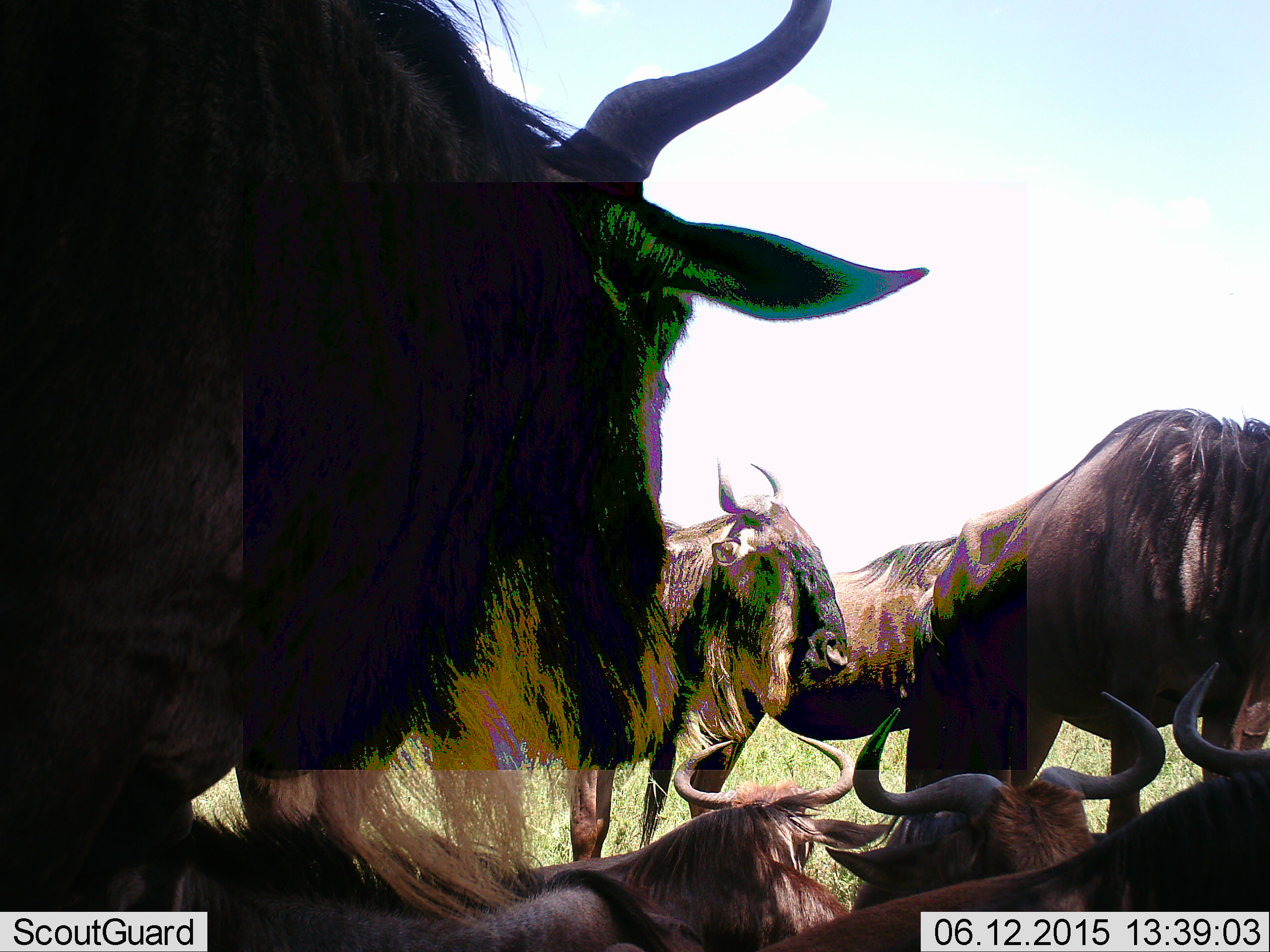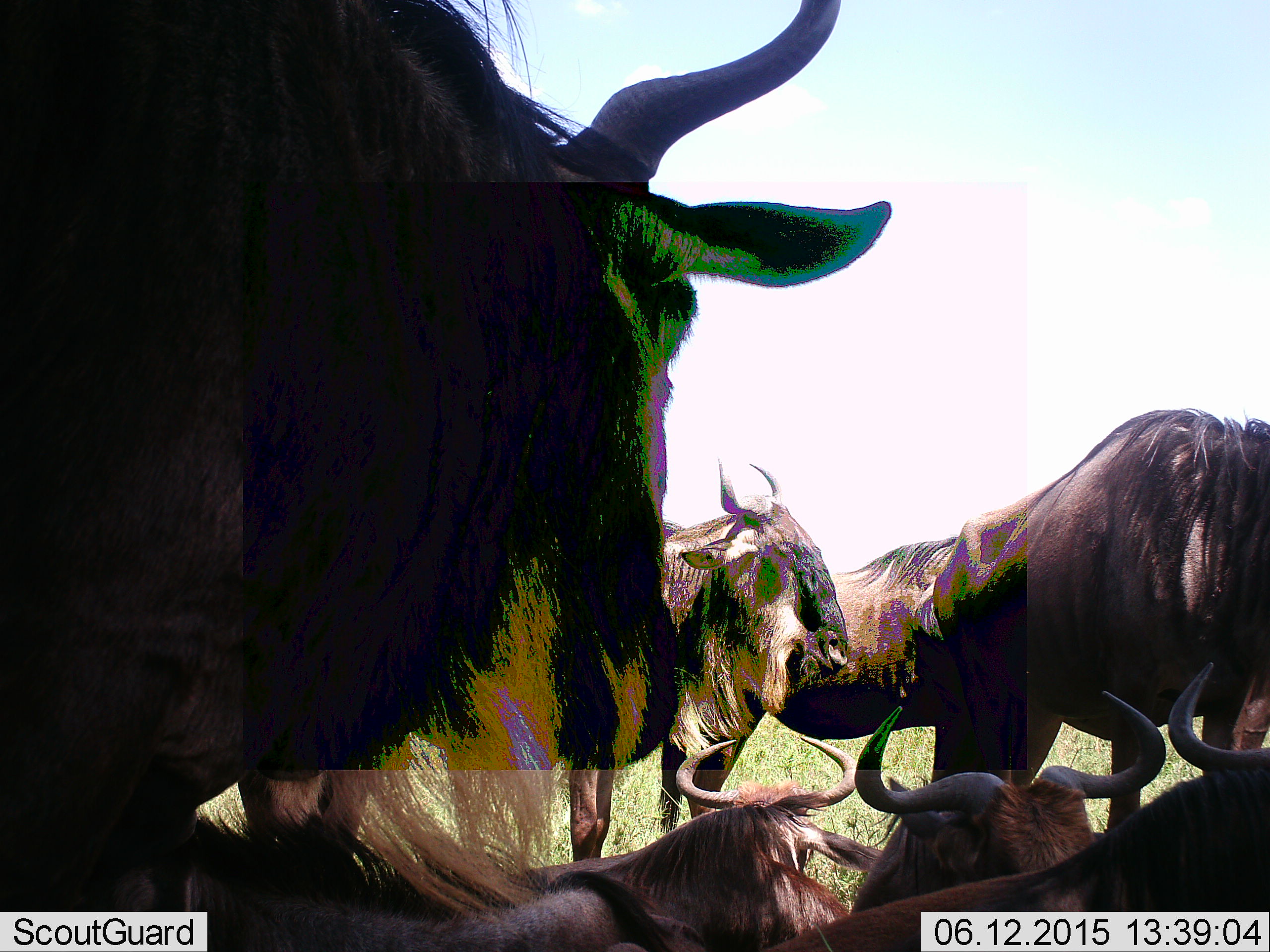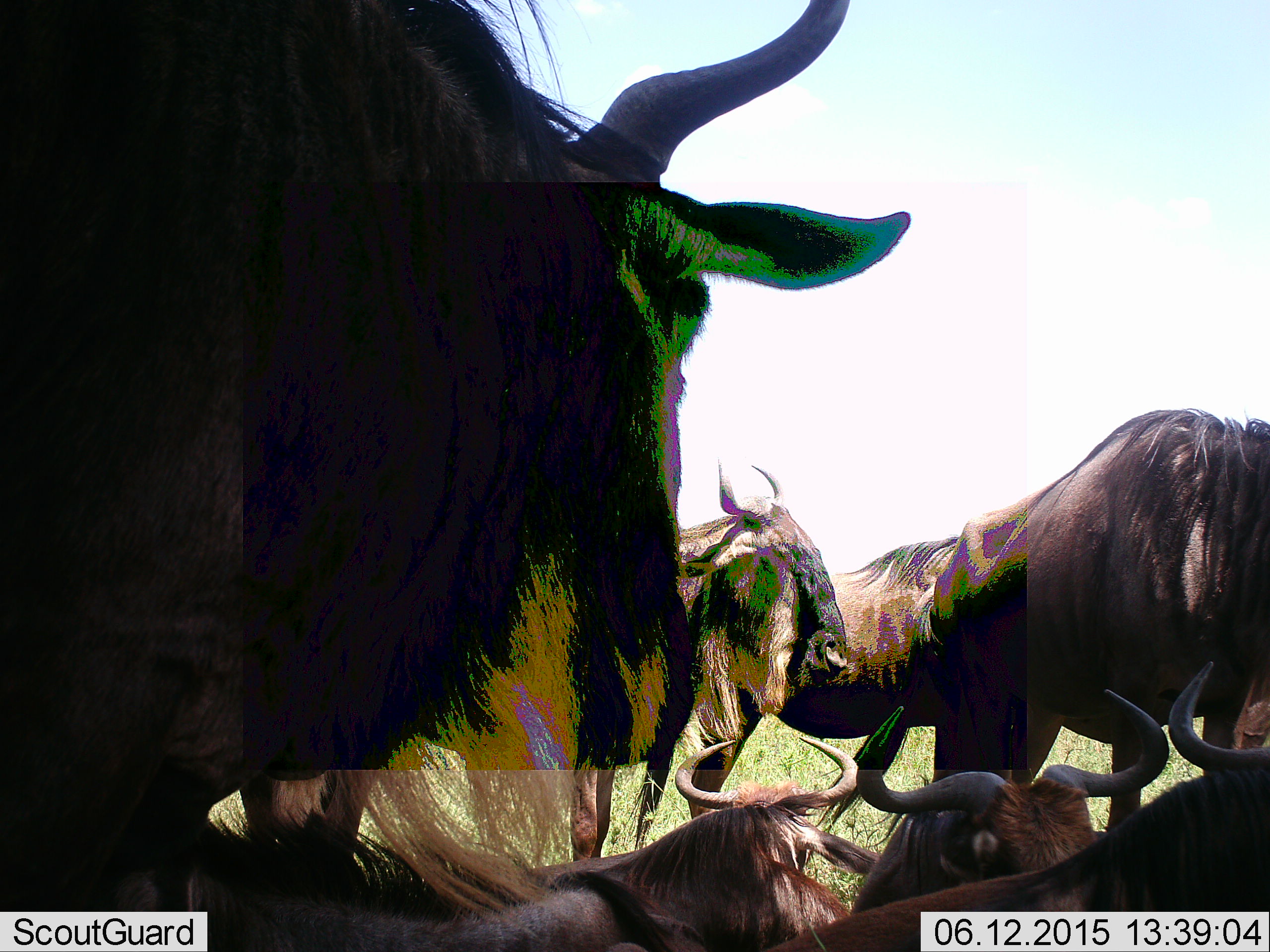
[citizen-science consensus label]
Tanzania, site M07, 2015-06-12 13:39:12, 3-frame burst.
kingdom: Animalia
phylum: Chordata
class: Mammalia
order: Artiodactyla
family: Bovidae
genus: Connochaetes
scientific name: Connochaetes taurinus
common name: blue wildebeest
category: wildebeest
Wildebeest (blue wildebeest) (Connochaetes taurinus), count 6. Behavior (volunteer vote fractions): standing 100%, resting 100%, moving 10%, interacting 10%. Young present (vote fraction): 0%. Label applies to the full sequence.